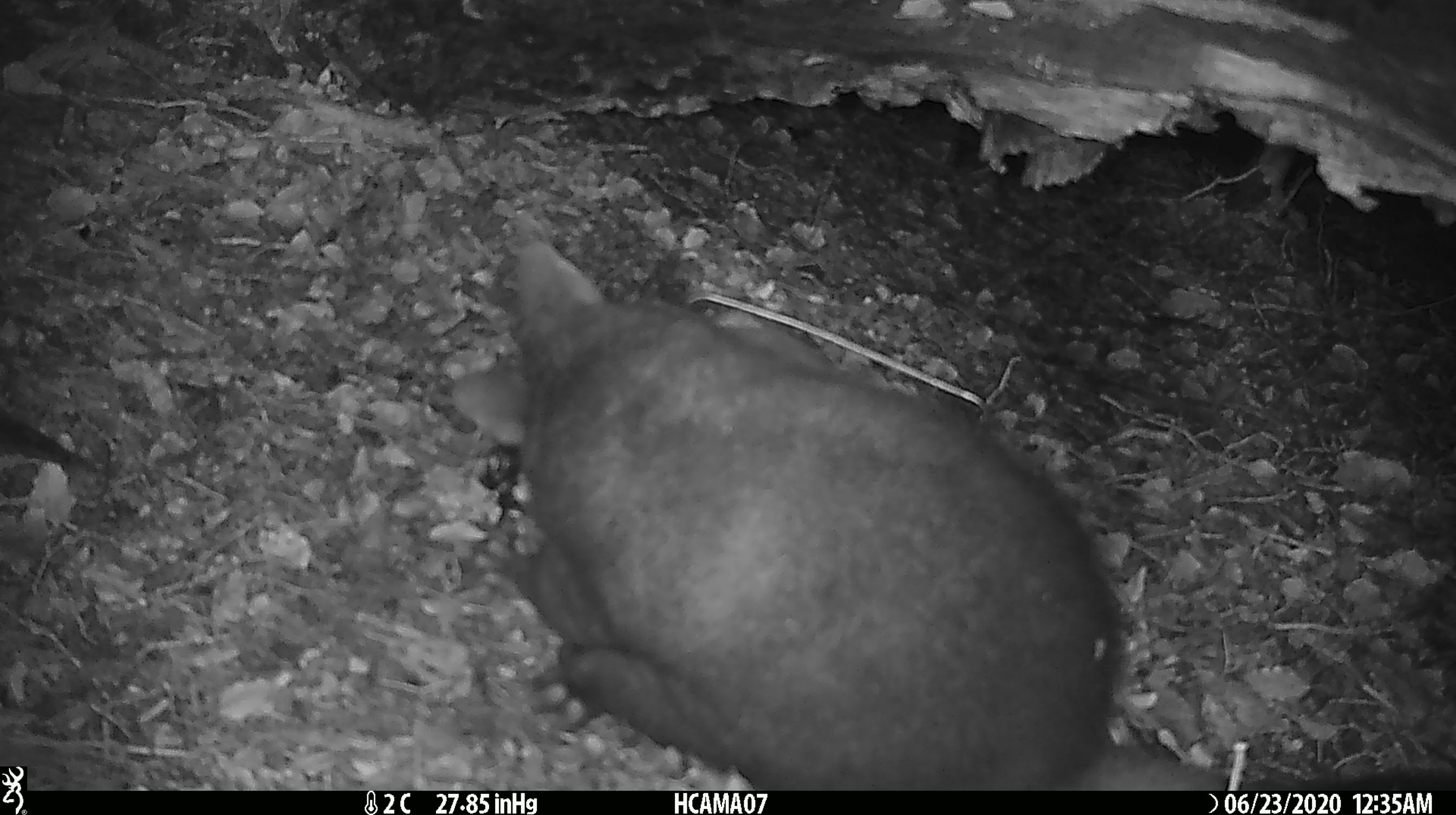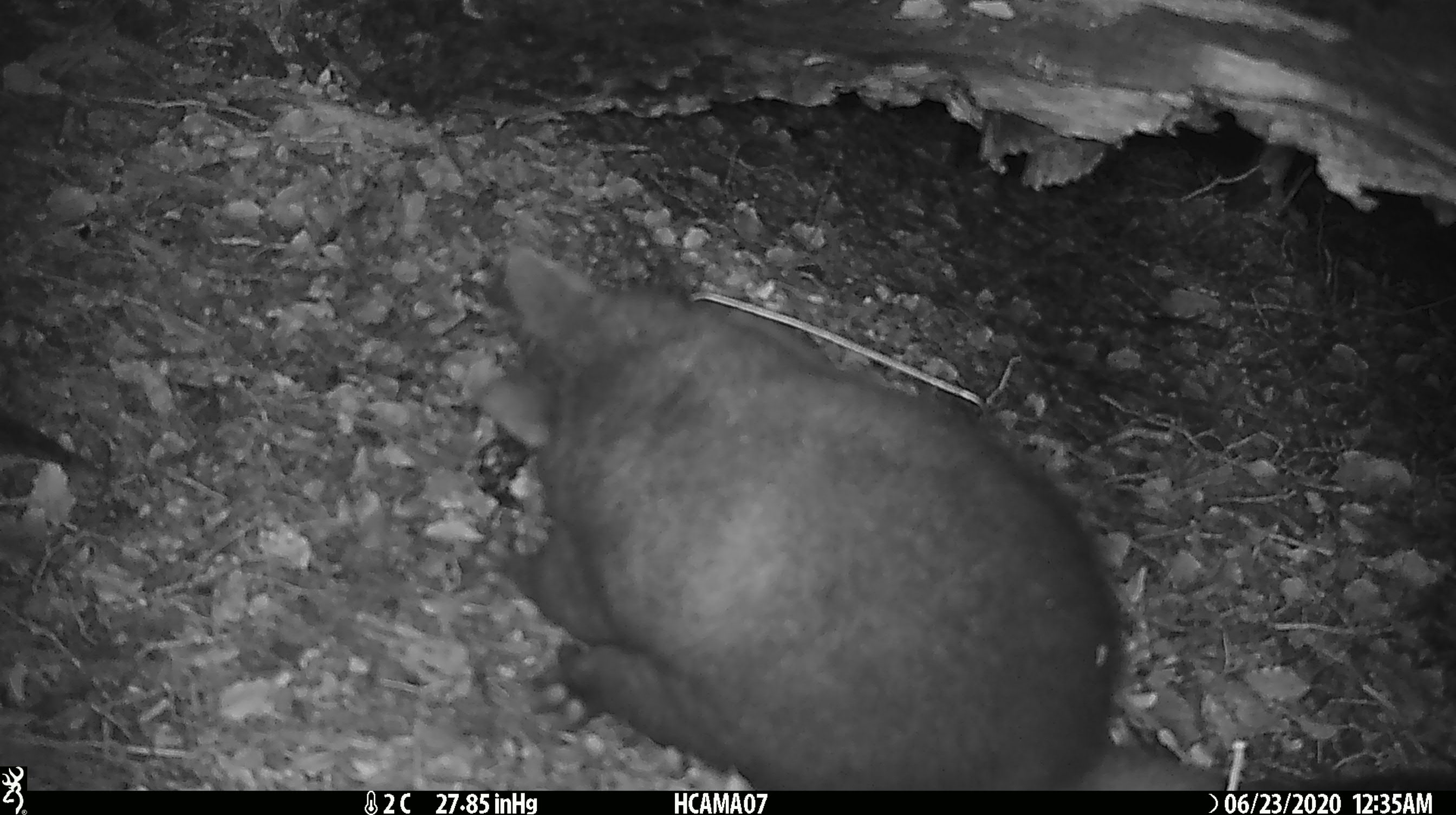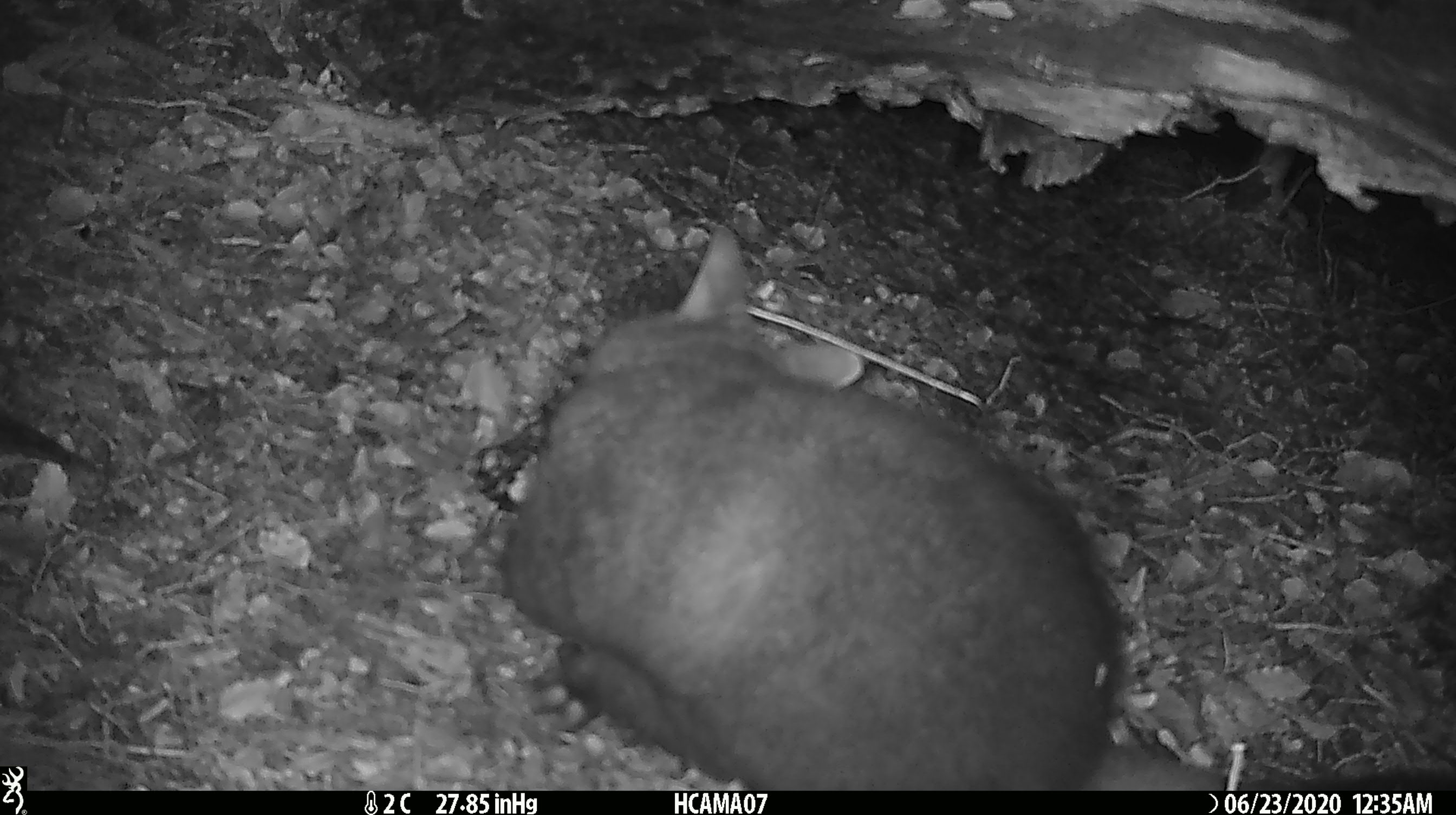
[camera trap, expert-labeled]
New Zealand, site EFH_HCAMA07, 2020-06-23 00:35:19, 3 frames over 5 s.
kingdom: Animalia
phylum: Chordata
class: Mammalia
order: Diprotodontia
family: Phalangeridae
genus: Trichosurus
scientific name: Trichosurus vulpecula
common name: common brushtail possum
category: possum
Possum (common brushtail possum) (Trichosurus vulpecula).